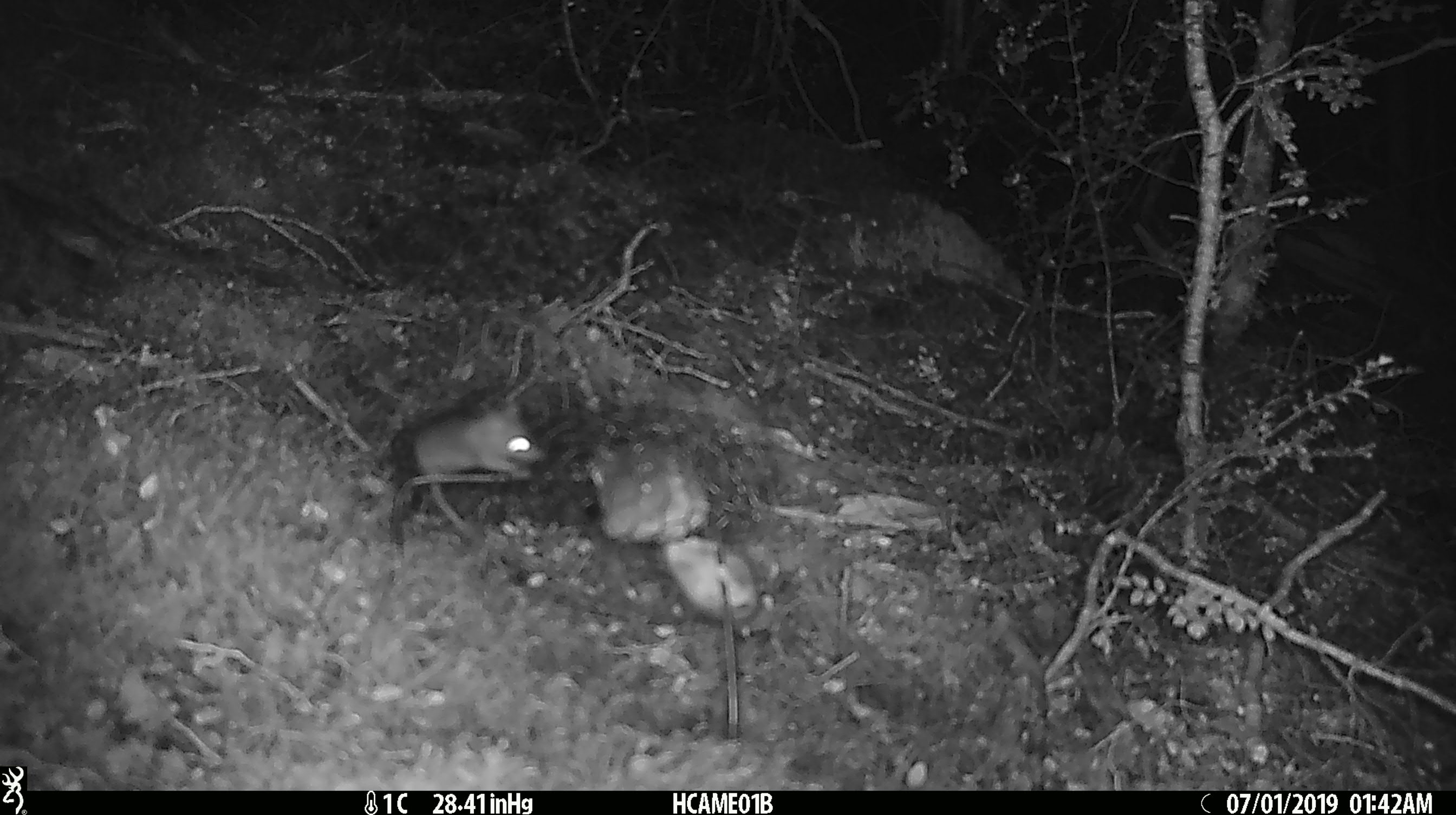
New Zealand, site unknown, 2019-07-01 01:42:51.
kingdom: Animalia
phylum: Chordata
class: Mammalia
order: Rodentia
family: Muridae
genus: Mus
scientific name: Mus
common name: mouse